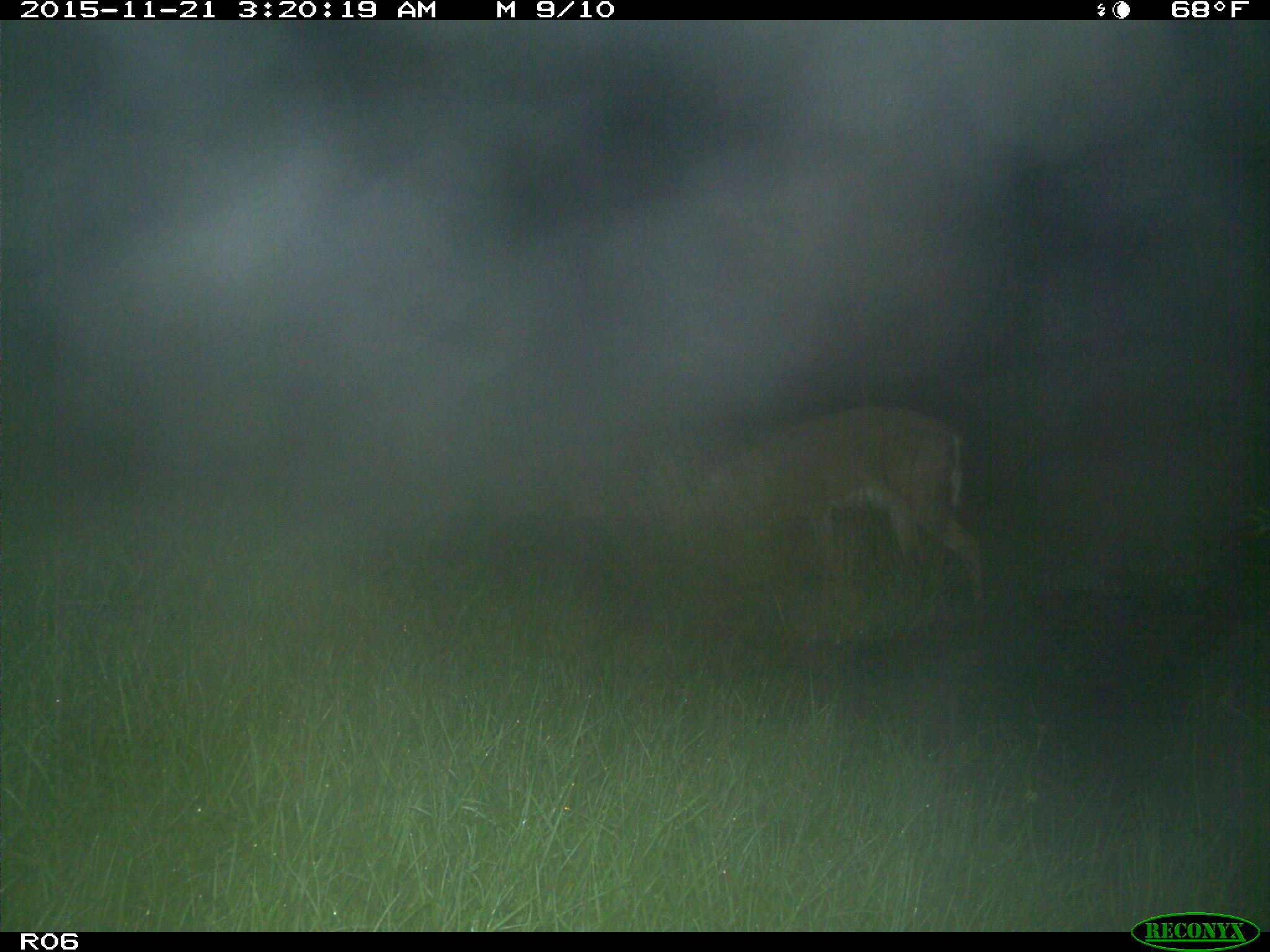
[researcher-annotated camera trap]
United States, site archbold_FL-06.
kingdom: Animalia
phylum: Chordata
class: Mammalia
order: Artiodactyla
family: Cervidae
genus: Odocoileus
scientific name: Odocoileus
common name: deer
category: unidentified deer